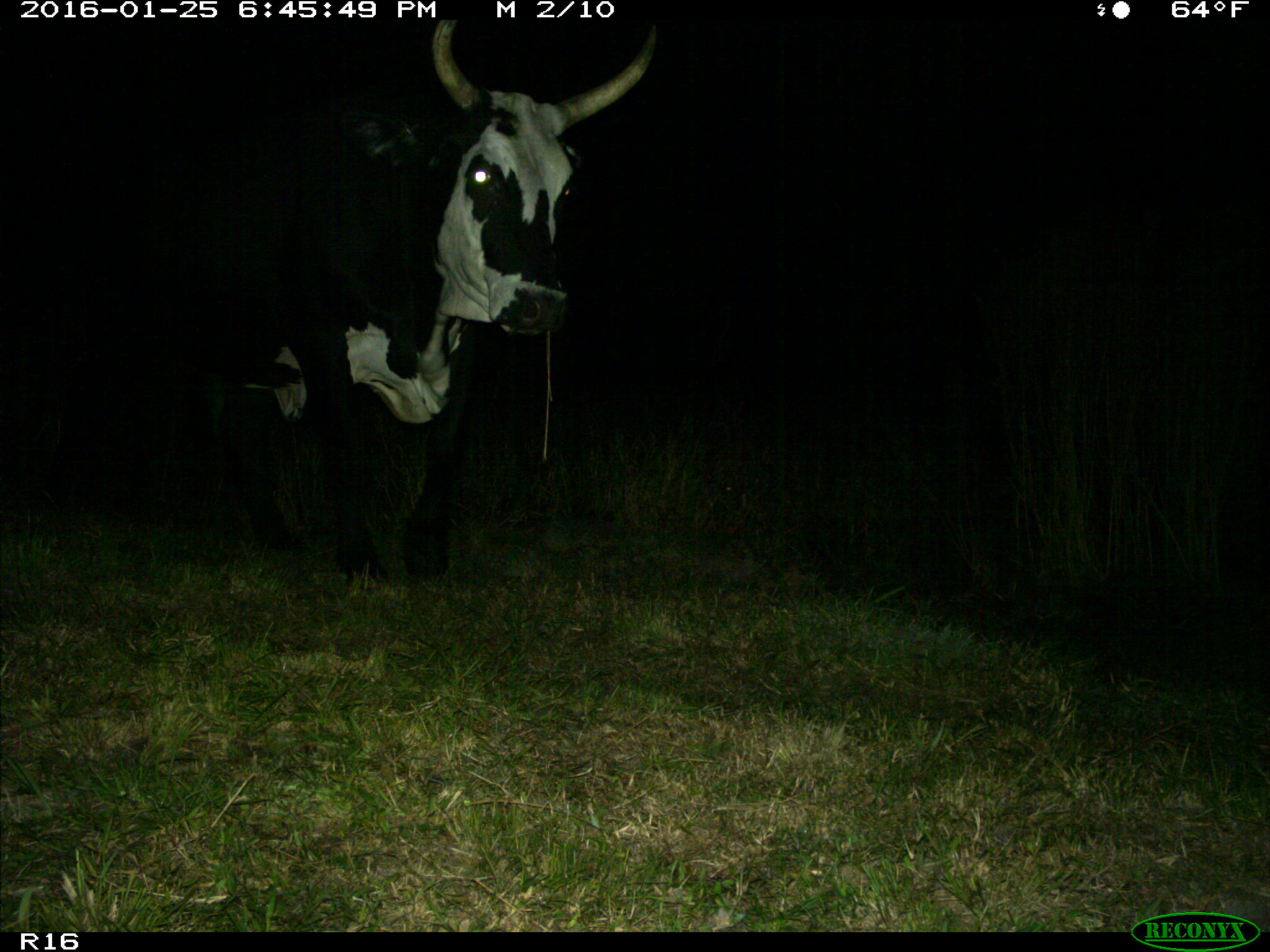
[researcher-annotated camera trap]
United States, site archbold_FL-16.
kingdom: Animalia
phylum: Chordata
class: Mammalia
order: Artiodactyla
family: Bovidae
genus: Bos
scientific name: Bos taurus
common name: domestic cow